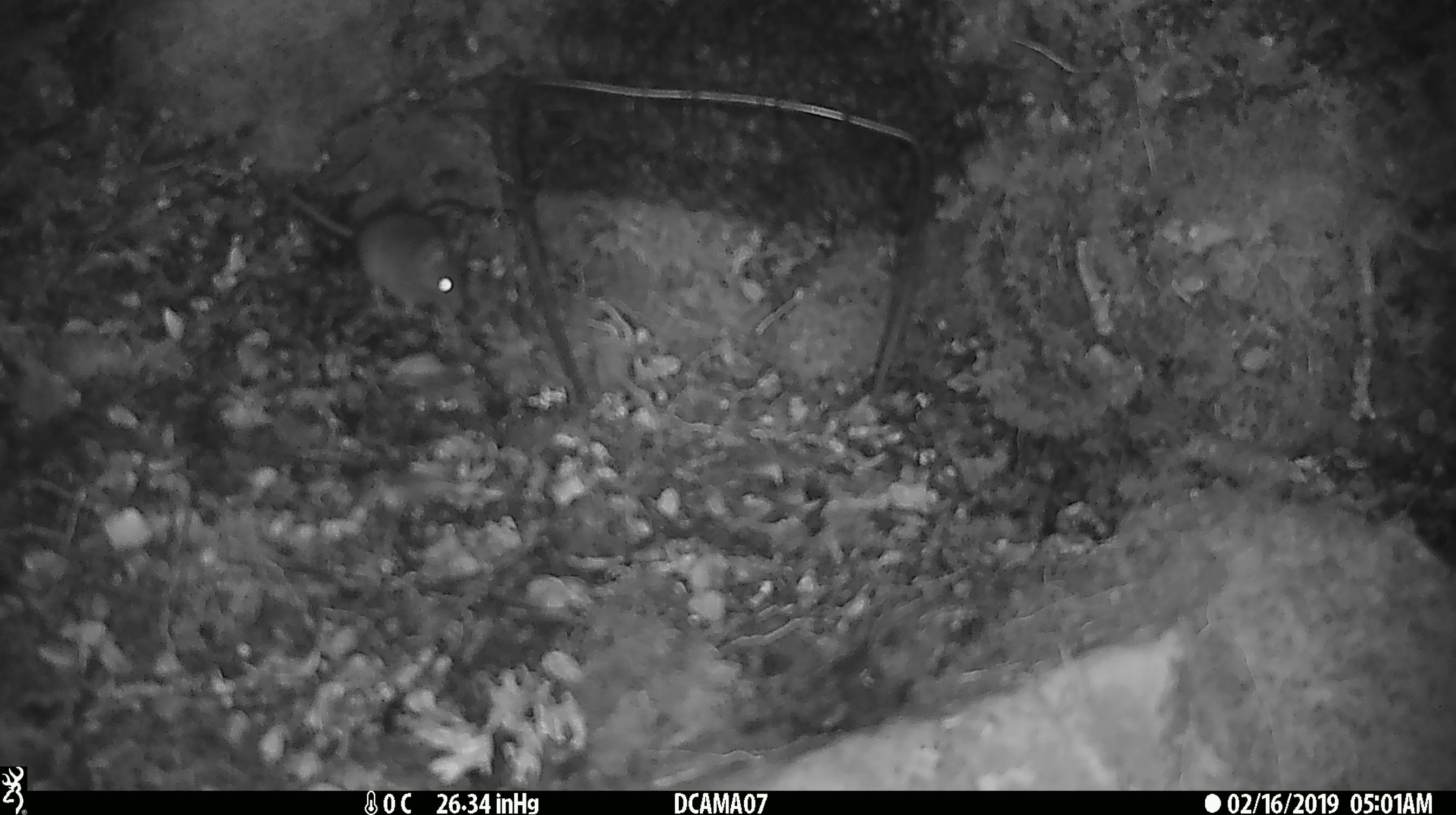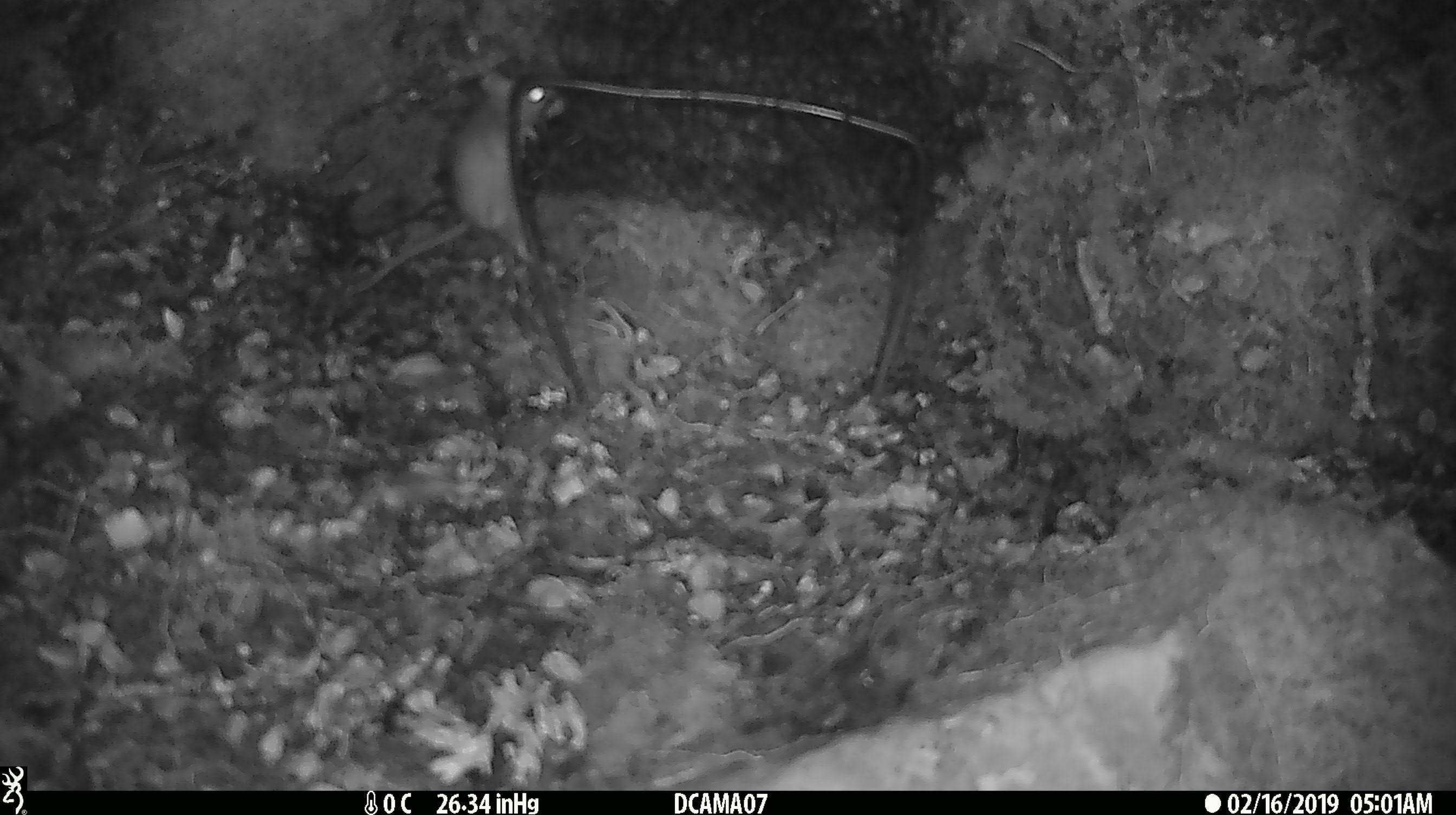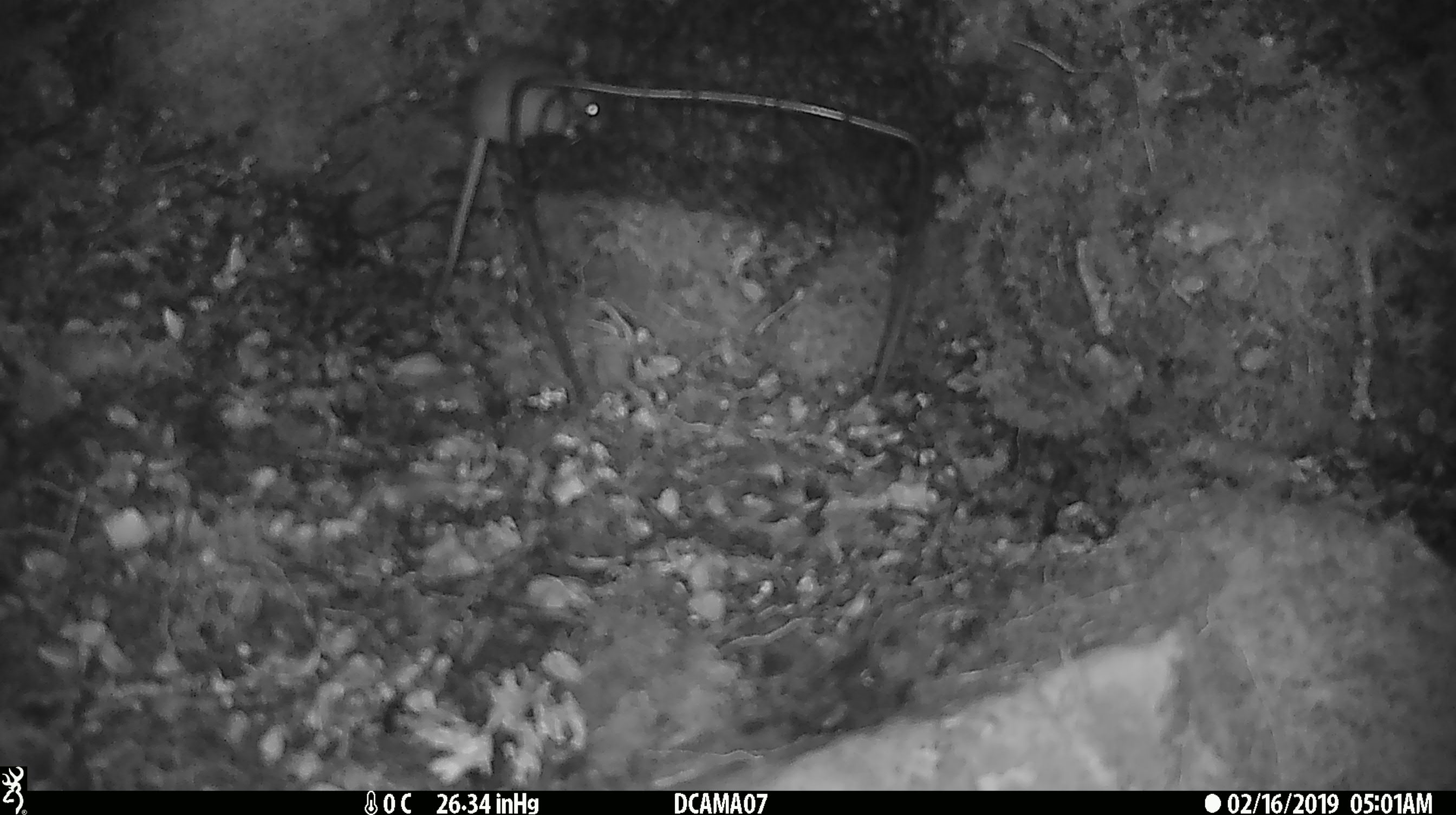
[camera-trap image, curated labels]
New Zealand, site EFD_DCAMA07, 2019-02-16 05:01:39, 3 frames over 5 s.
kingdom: Animalia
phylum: Chordata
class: Mammalia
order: Rodentia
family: Muridae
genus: Mus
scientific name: Mus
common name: mouse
Mouse (Mus).